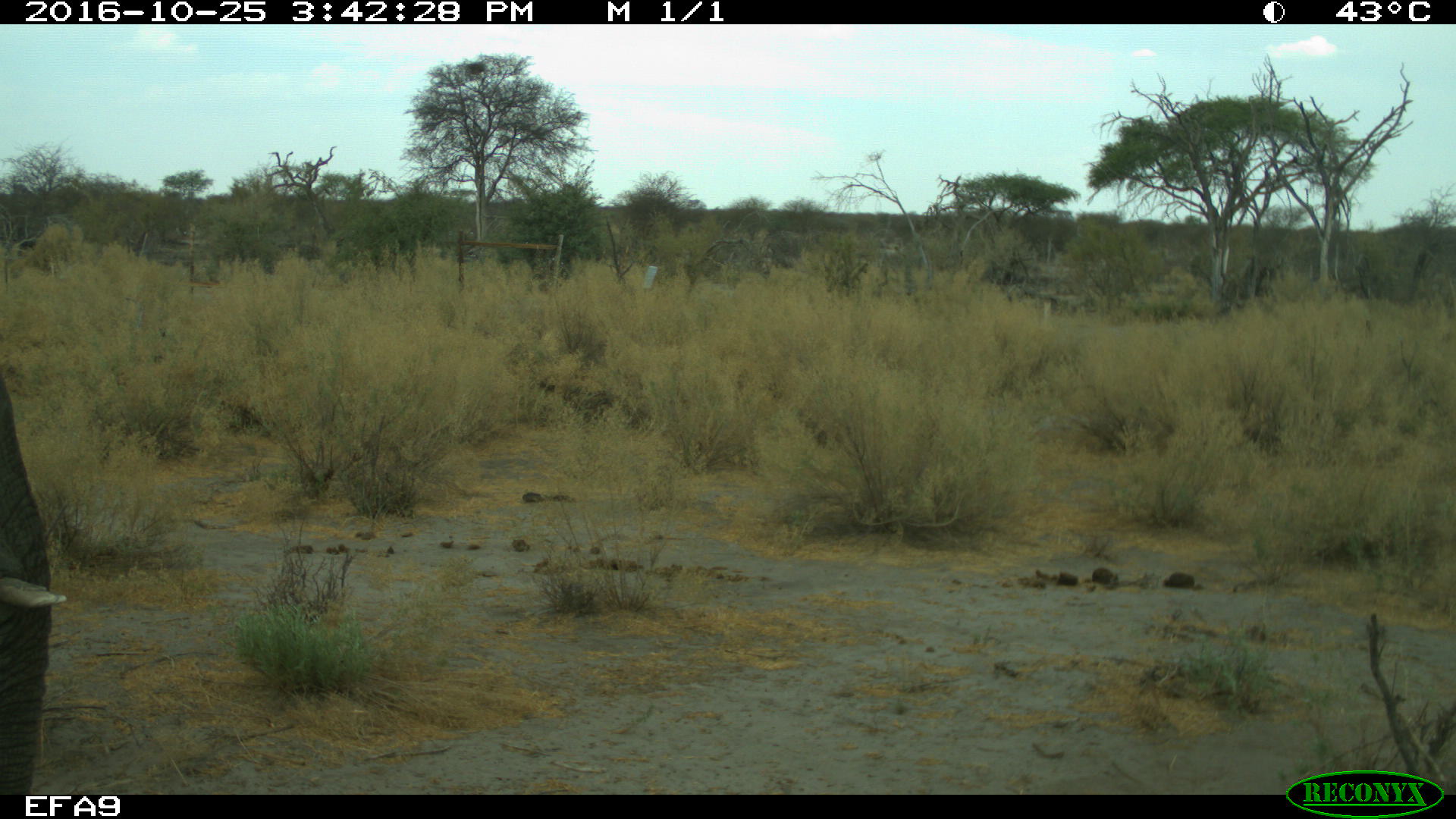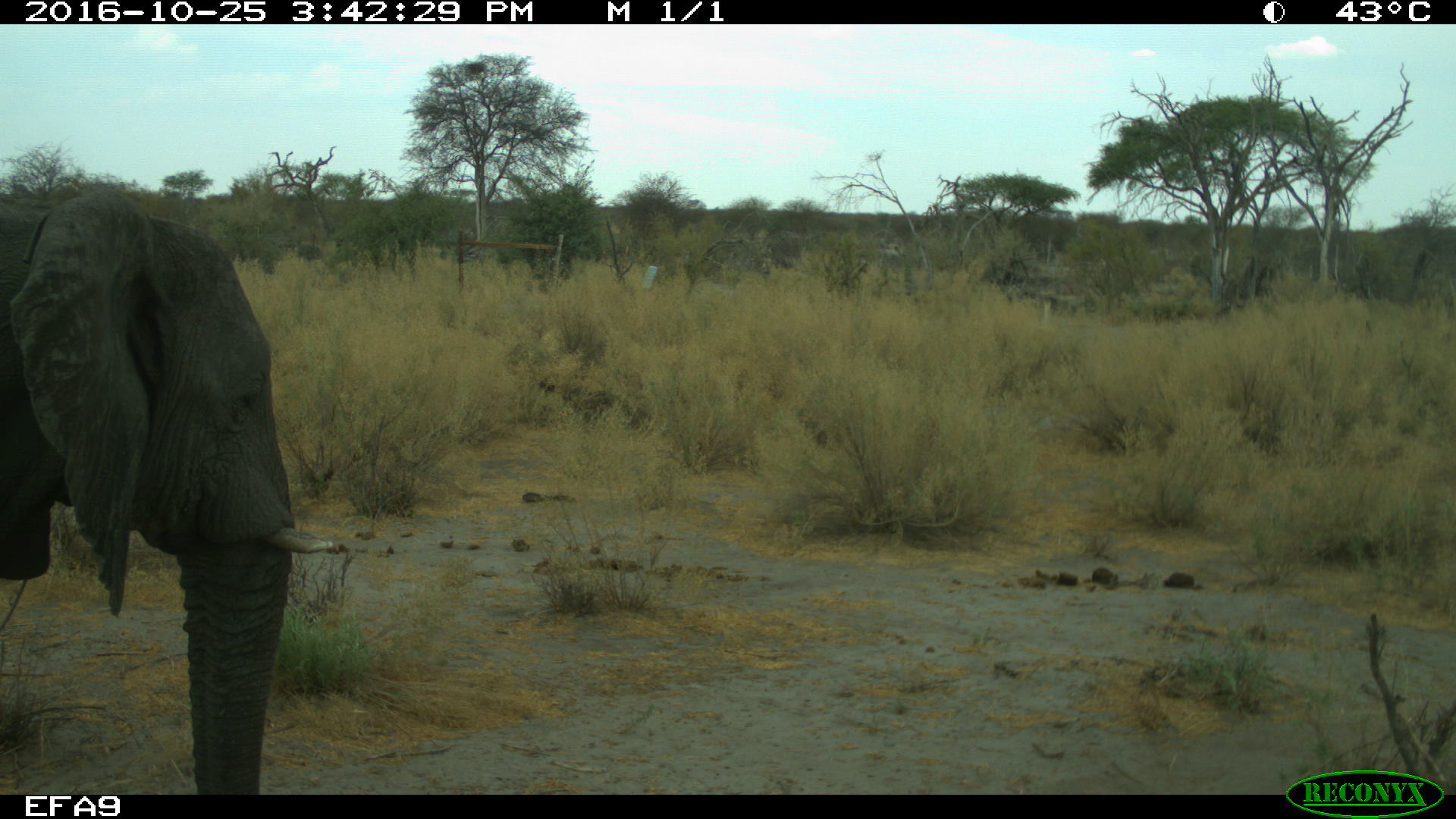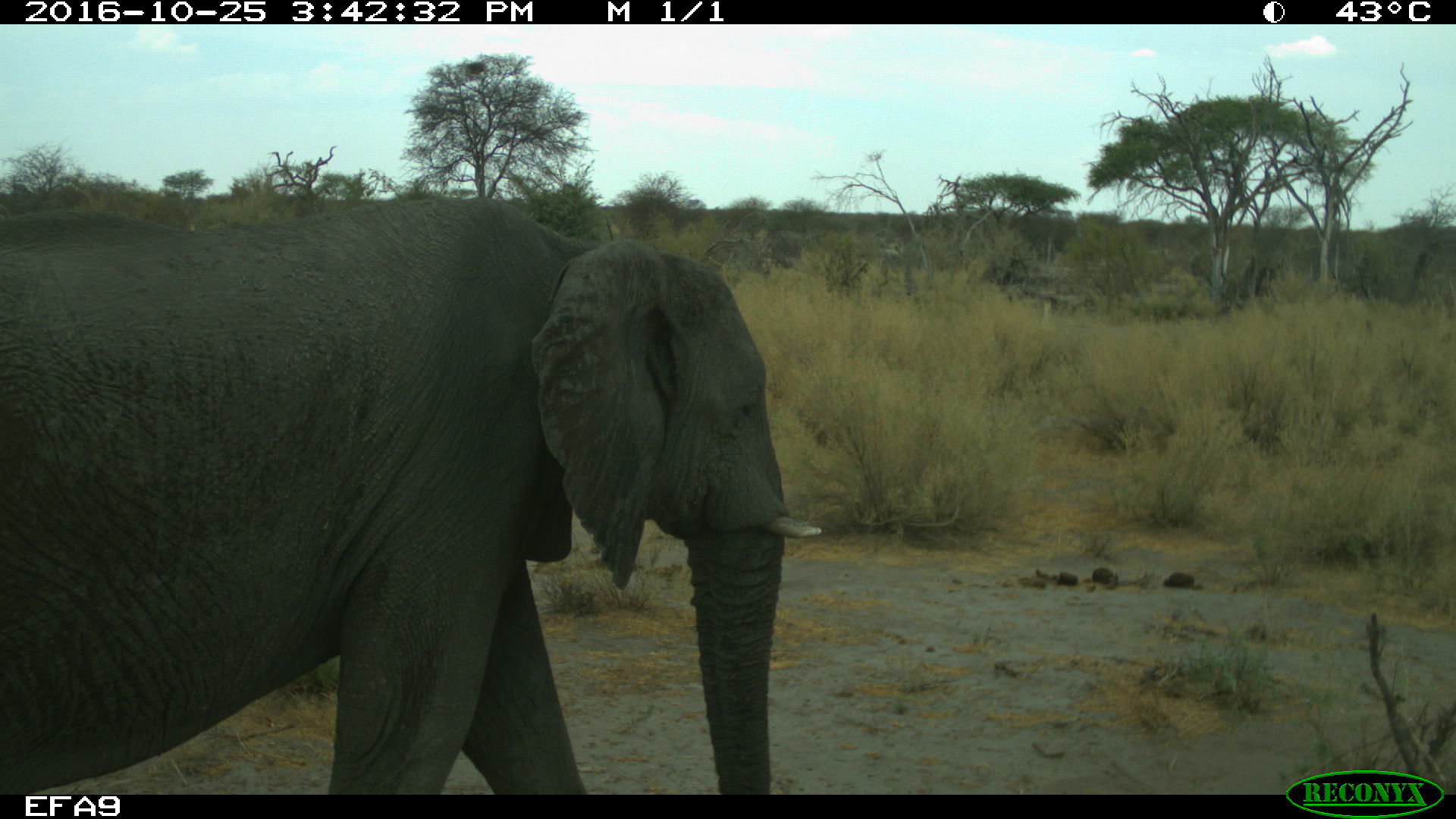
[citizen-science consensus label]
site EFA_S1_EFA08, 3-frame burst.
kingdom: Animalia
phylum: Chordata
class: Mammalia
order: Proboscidea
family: Elephantidae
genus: Loxodonta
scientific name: Loxodonta africana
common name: african bush elephant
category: elephant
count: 1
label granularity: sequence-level